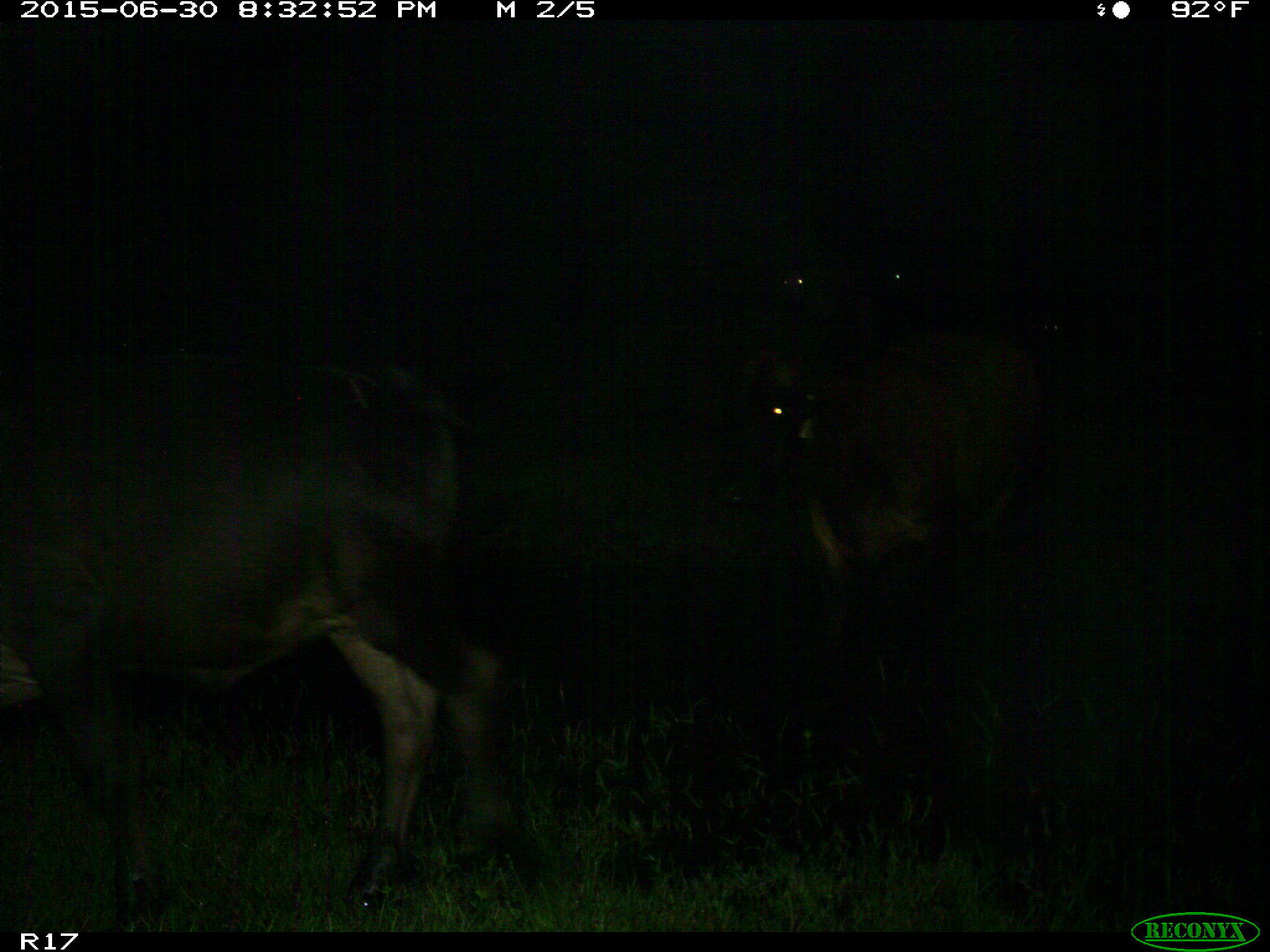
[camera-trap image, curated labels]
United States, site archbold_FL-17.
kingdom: Animalia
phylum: Chordata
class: Mammalia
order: Artiodactyla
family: Bovidae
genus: Bos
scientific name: Bos taurus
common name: domestic cow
Bos taurus (domestic cow).